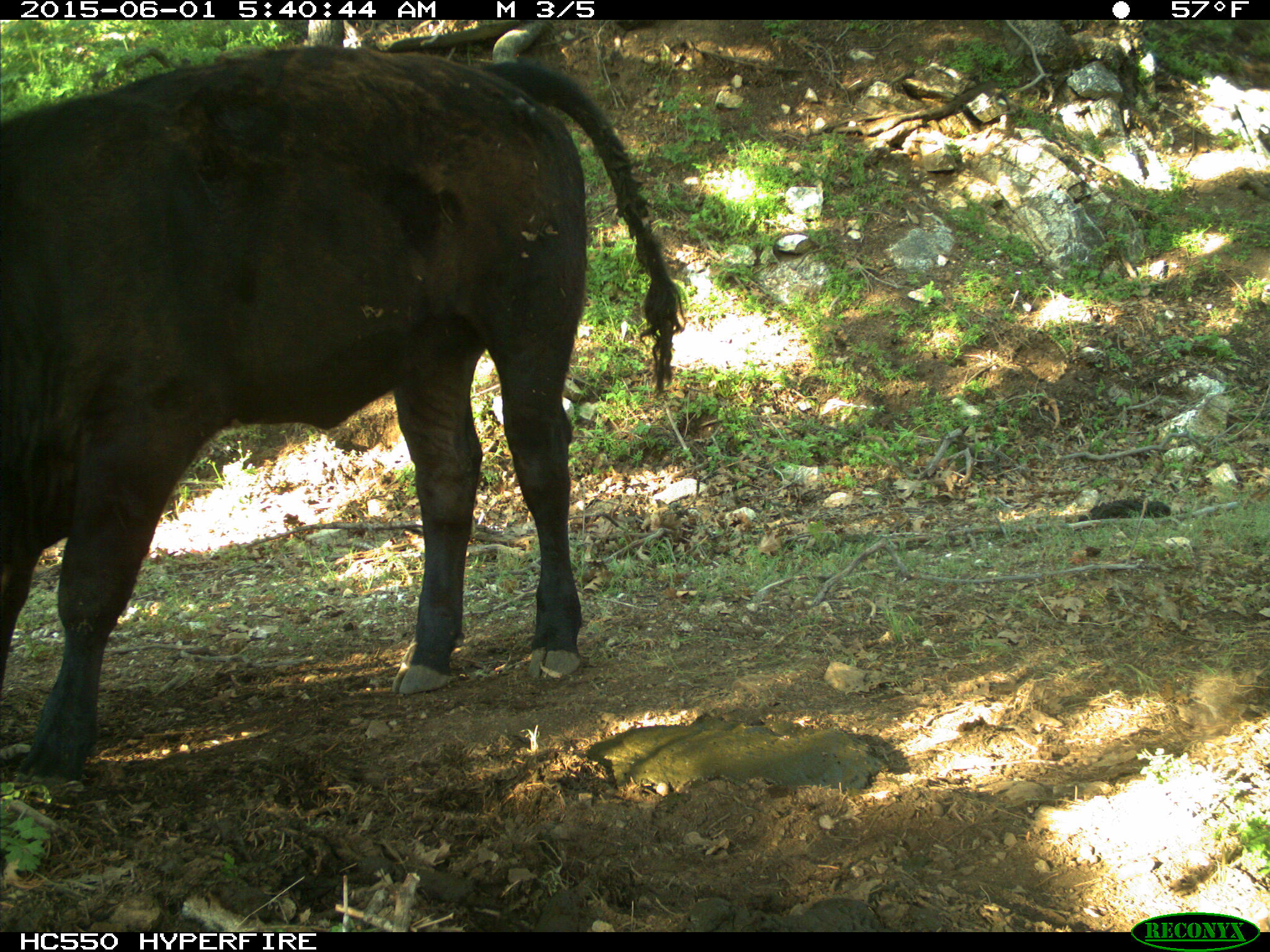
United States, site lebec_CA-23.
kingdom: Animalia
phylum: Chordata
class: Mammalia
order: Artiodactyla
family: Bovidae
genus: Bos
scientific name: Bos taurus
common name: domestic cow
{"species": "Bos taurus (domestic cow)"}